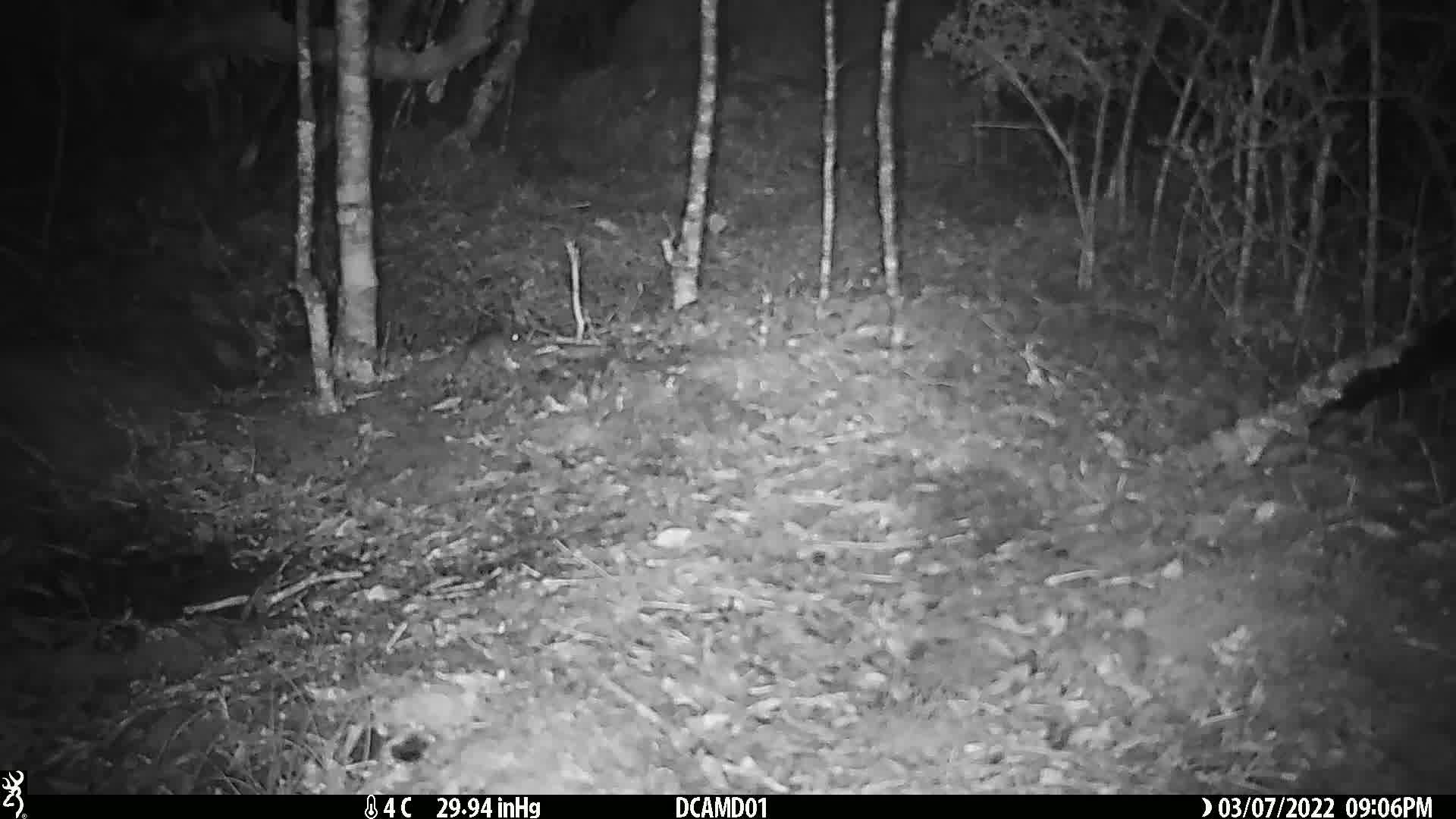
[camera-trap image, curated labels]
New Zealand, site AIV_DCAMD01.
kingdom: Animalia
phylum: Chordata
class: Mammalia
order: Rodentia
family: Muridae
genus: Mus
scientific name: Mus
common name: mouse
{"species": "mouse (Mus)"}